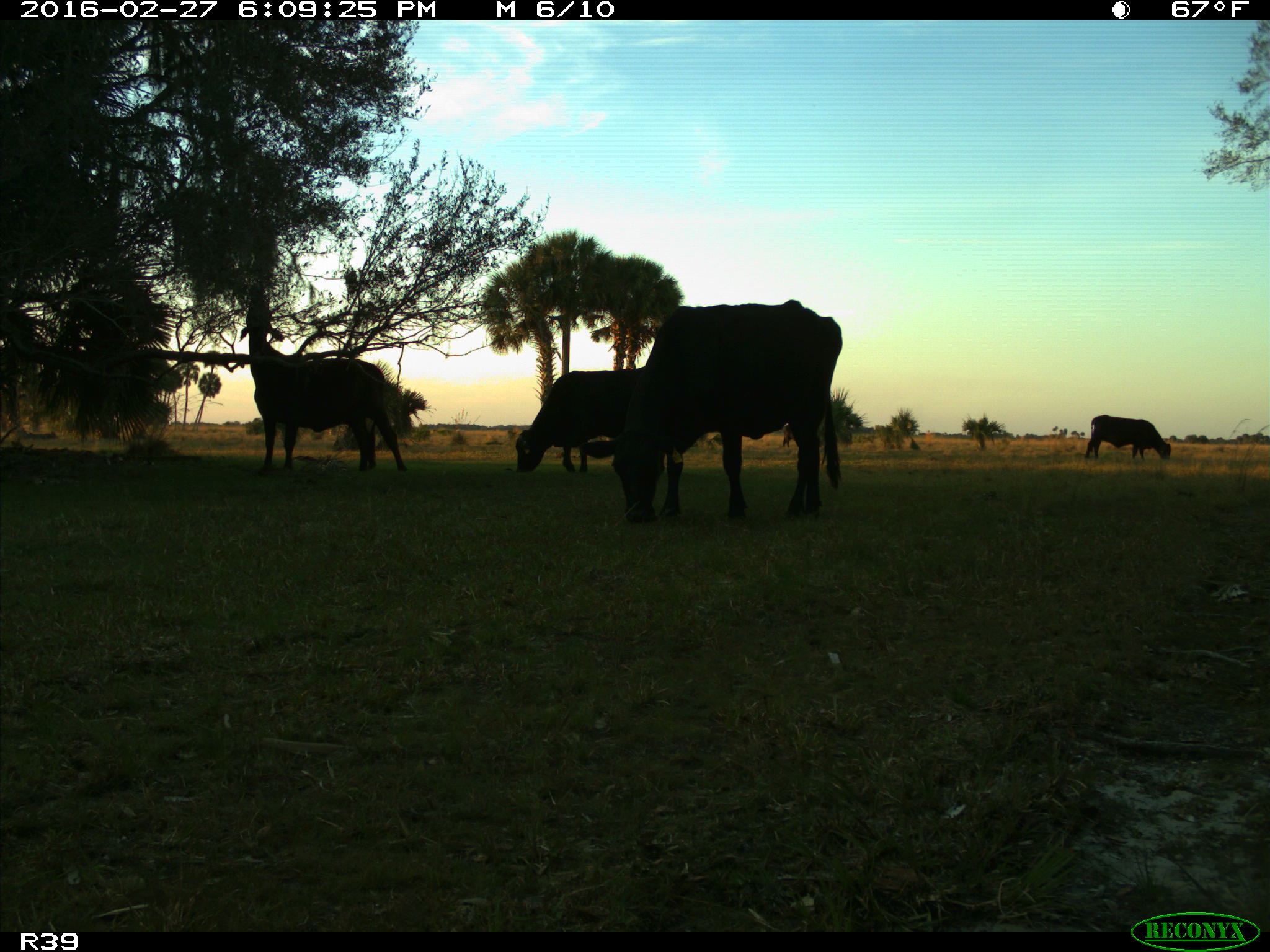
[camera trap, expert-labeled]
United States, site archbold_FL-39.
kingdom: Animalia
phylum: Chordata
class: Mammalia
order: Artiodactyla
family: Bovidae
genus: Bos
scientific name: Bos taurus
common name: domestic cow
Bos taurus (domestic cow).